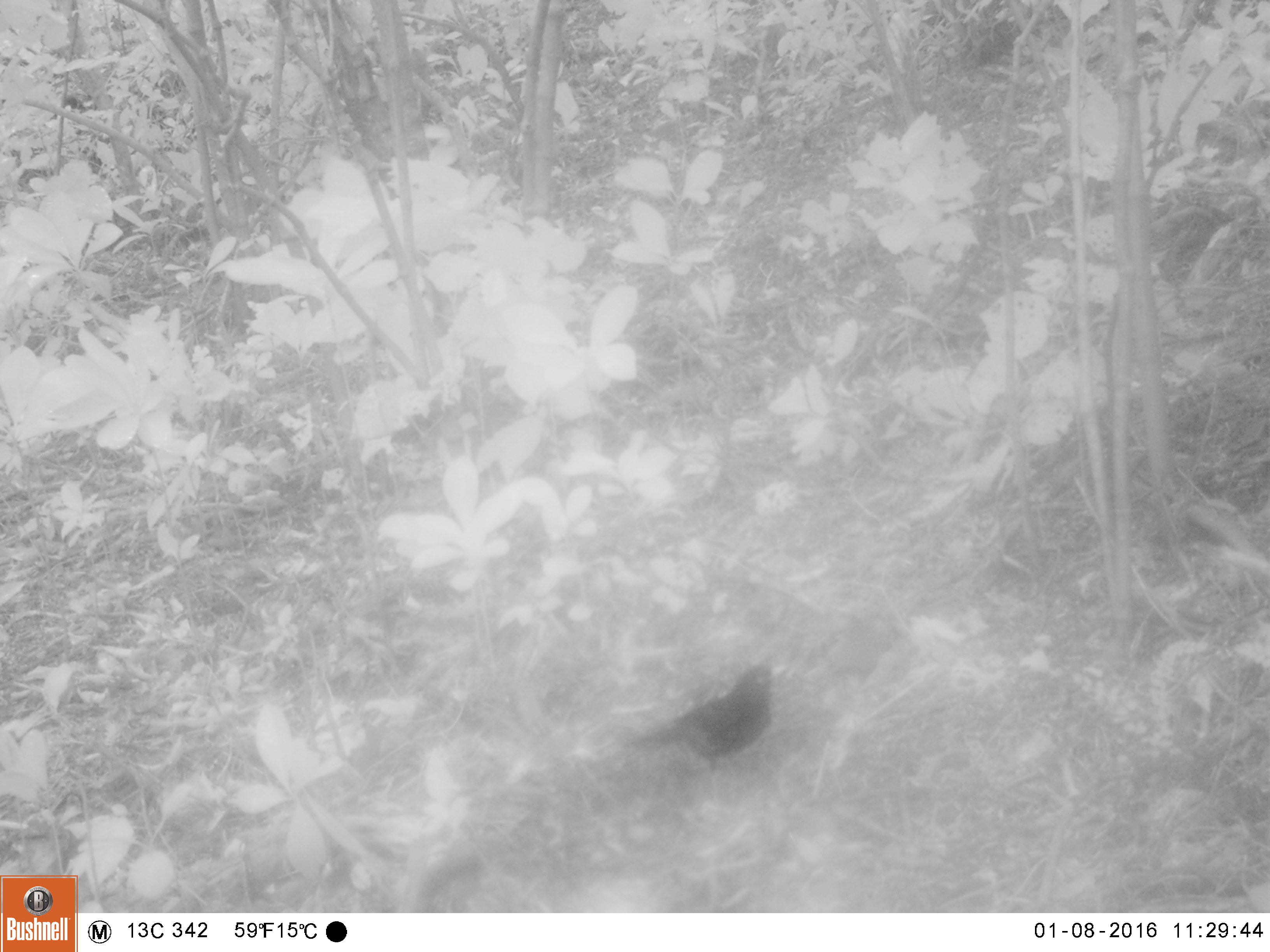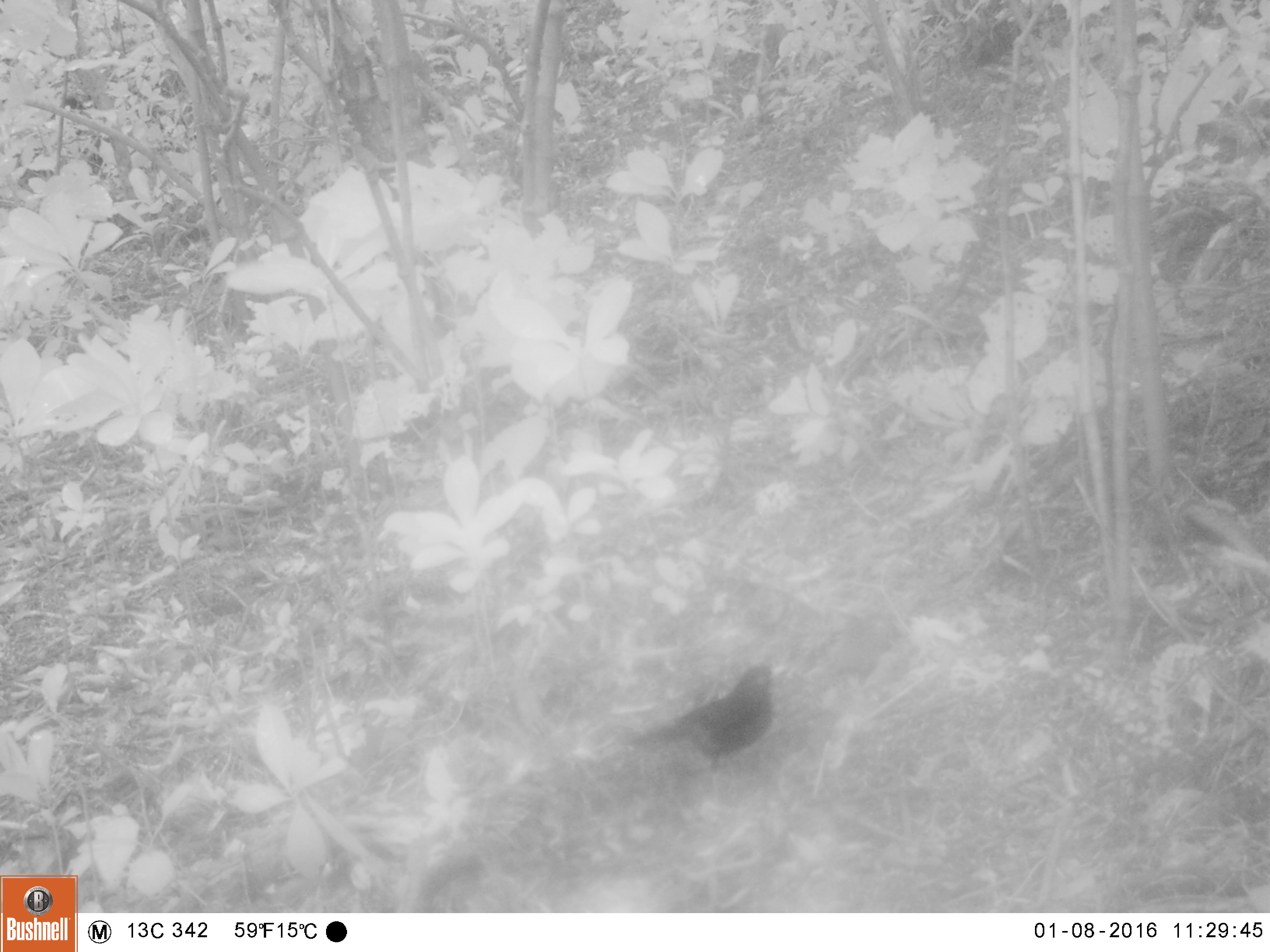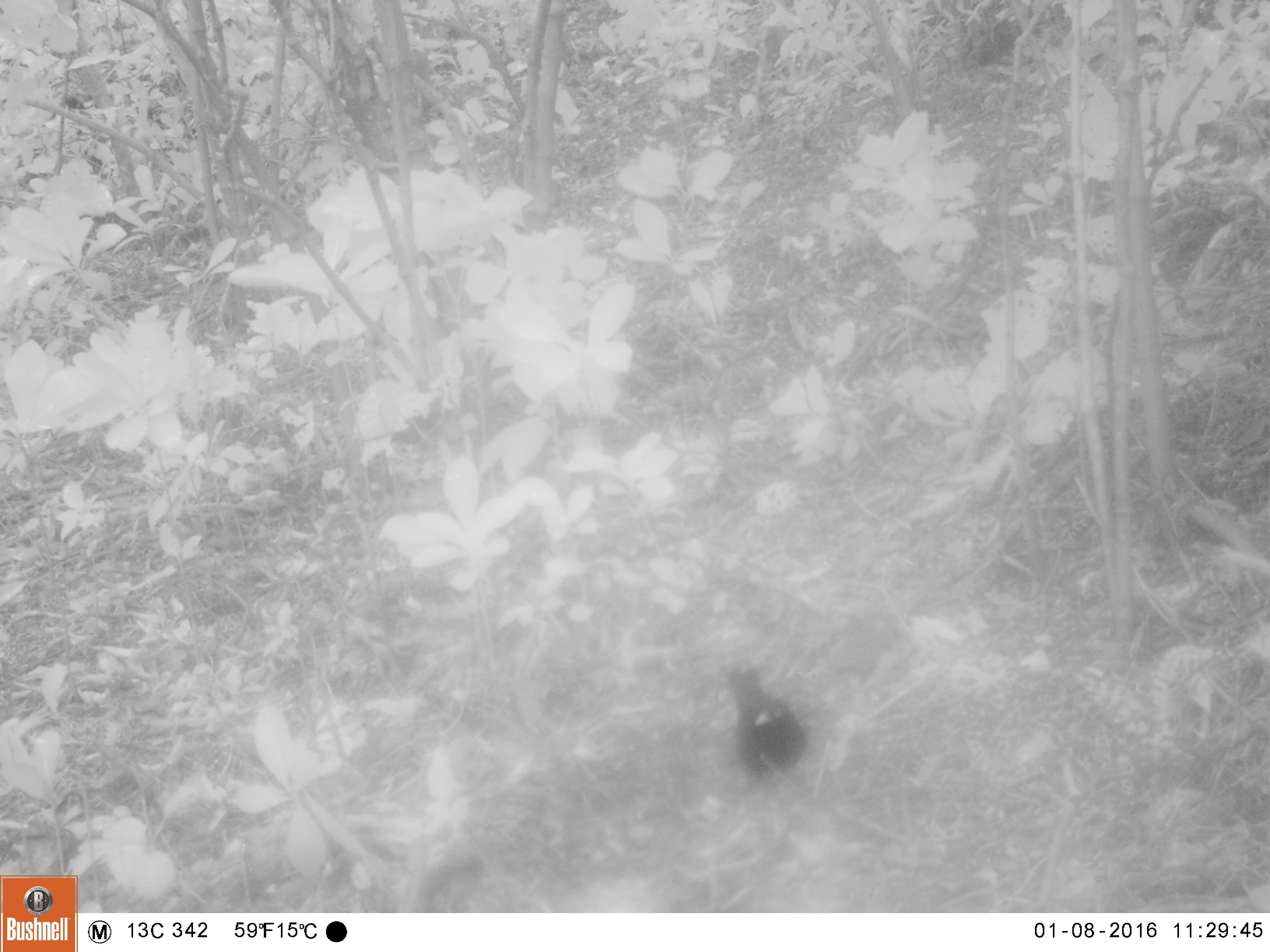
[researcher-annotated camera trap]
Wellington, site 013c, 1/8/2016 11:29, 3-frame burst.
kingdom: Animalia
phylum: Chordata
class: Aves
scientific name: Aves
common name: bird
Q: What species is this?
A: Bird (Aves).